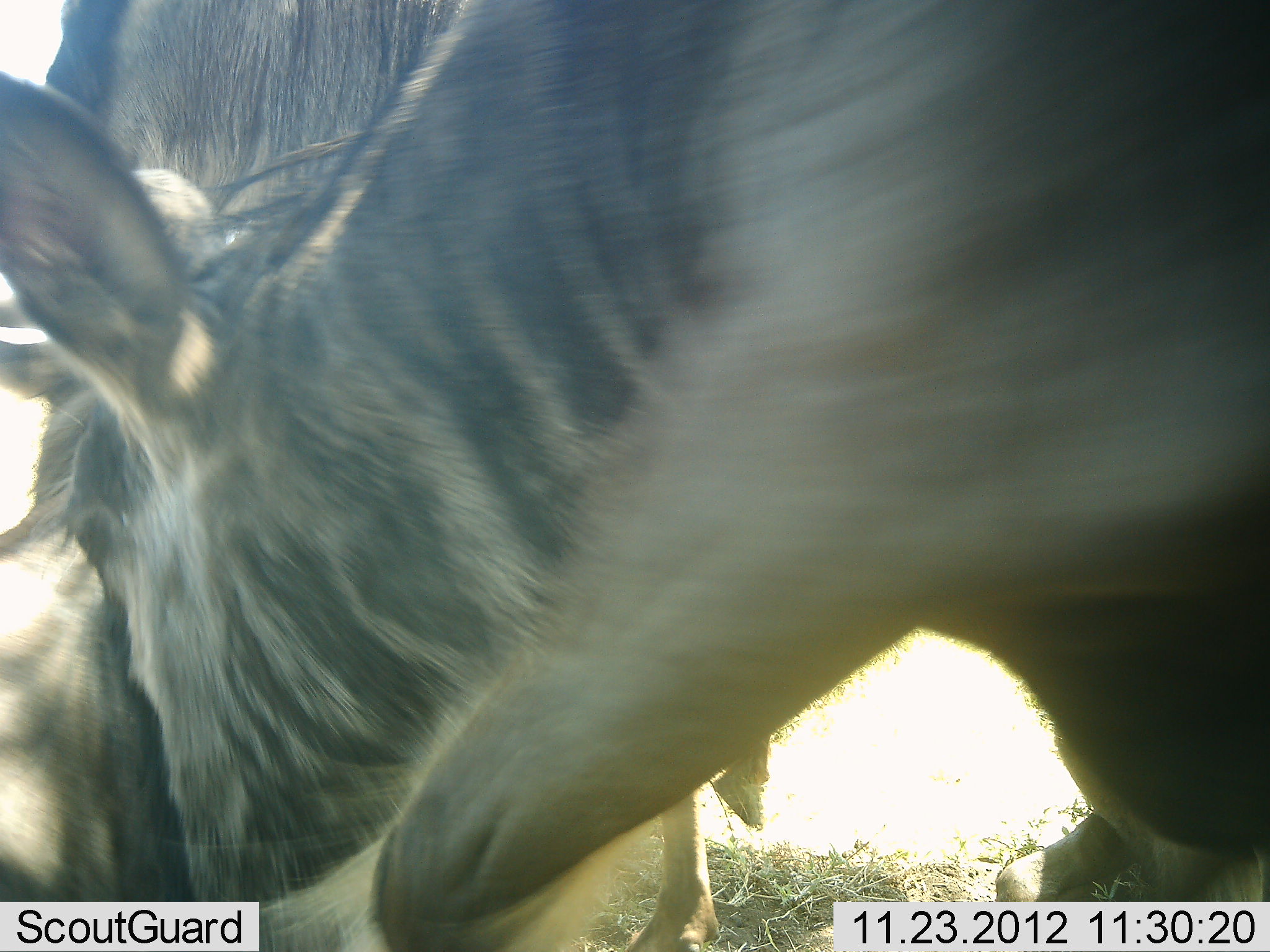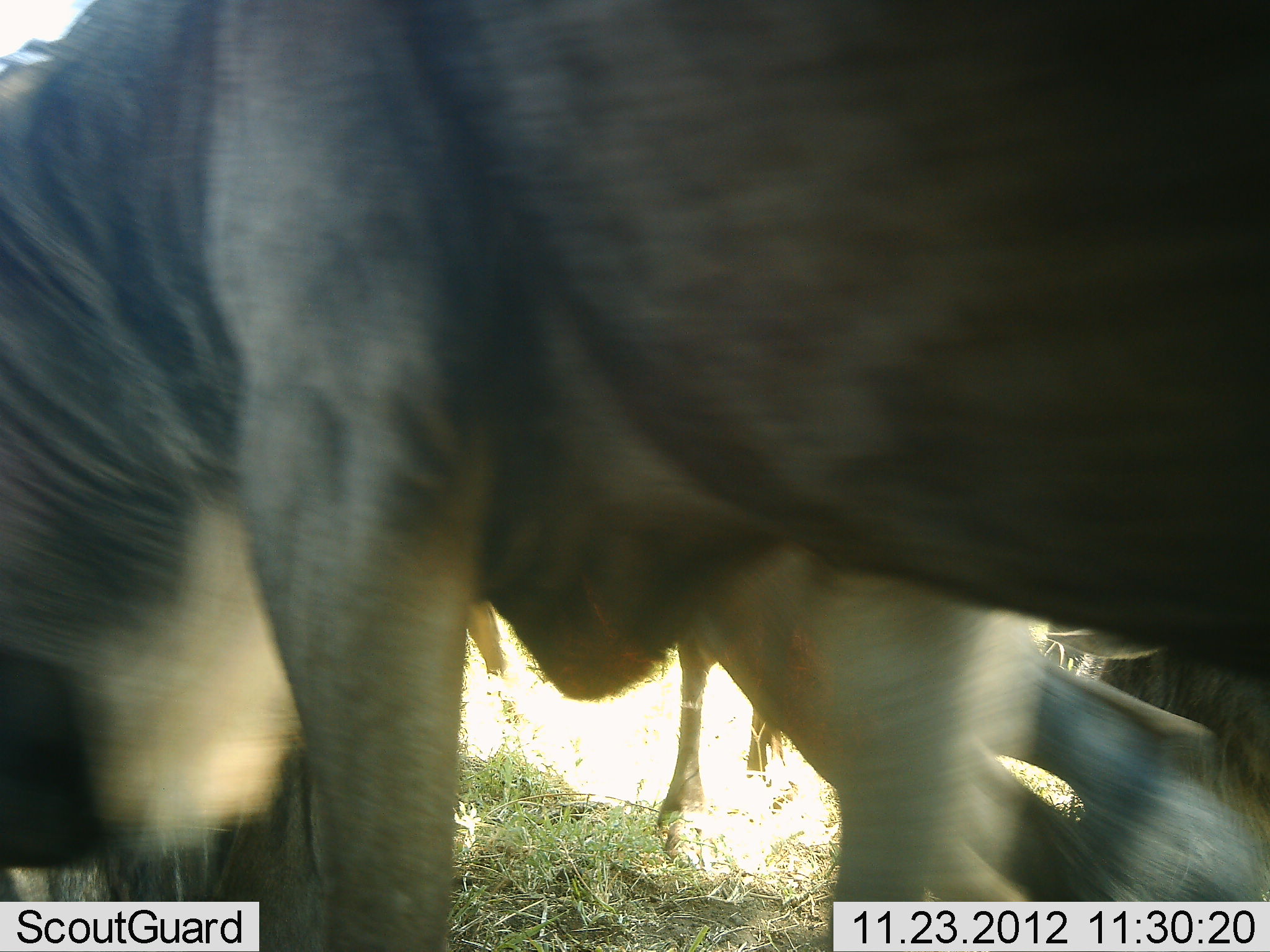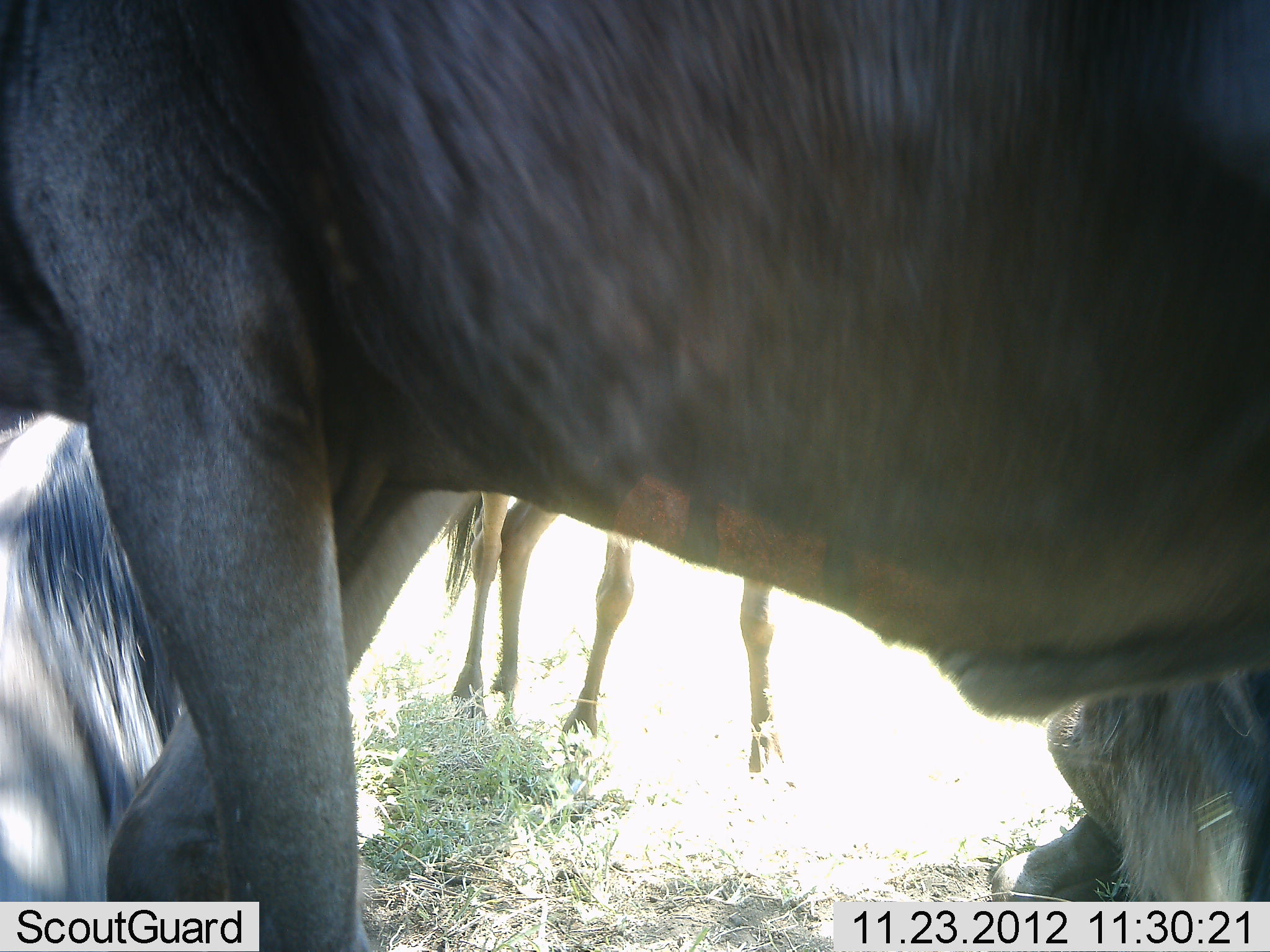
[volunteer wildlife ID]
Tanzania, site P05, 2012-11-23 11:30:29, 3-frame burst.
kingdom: Animalia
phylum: Chordata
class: Mammalia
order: Artiodactyla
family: Bovidae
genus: Connochaetes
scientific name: Connochaetes taurinus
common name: blue wildebeest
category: wildebeest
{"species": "wildebeest (blue wildebeest) (Connochaetes taurinus)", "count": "3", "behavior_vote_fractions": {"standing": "40%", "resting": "30%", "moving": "60%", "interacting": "0%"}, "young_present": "0%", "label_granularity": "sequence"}